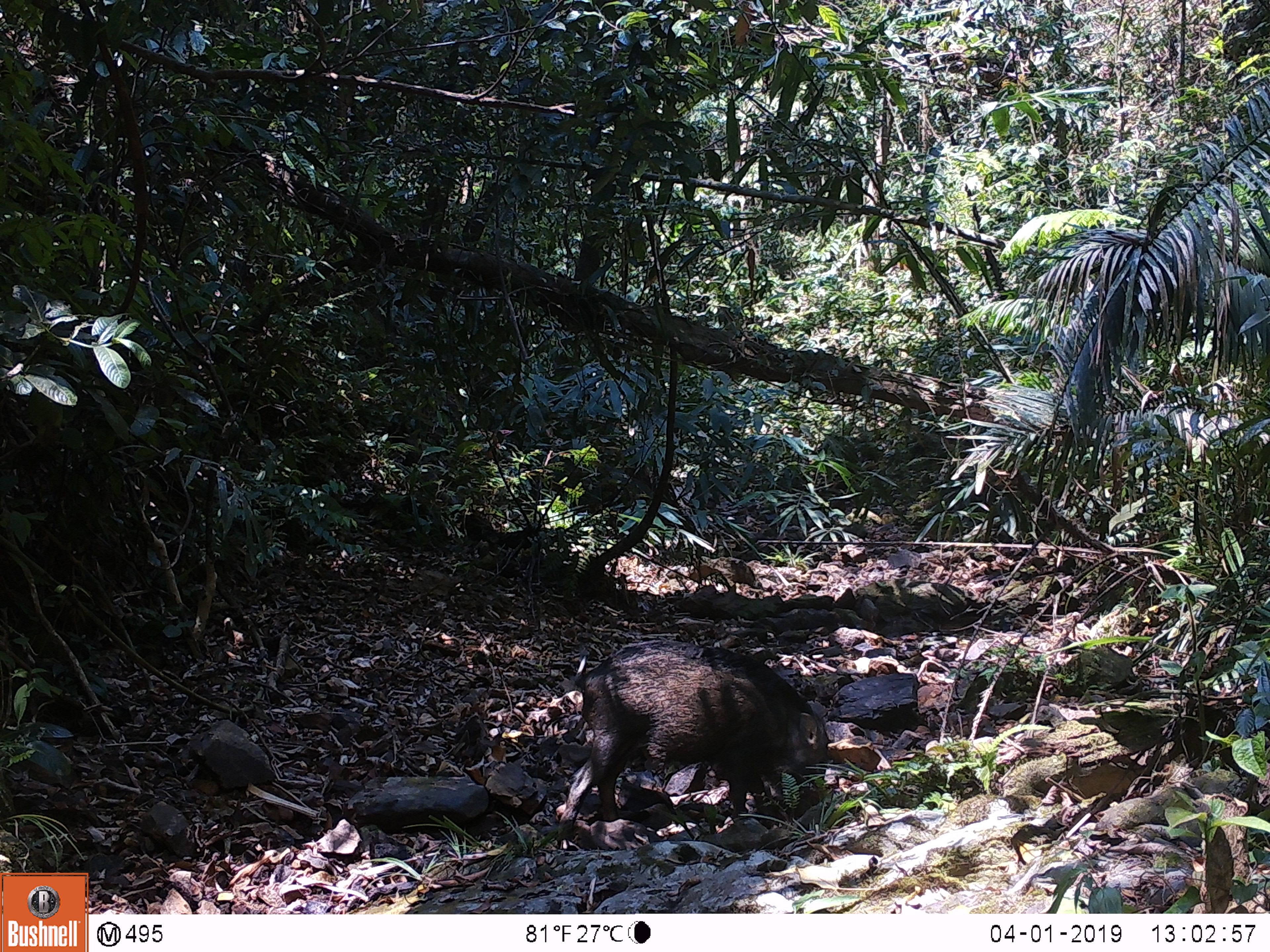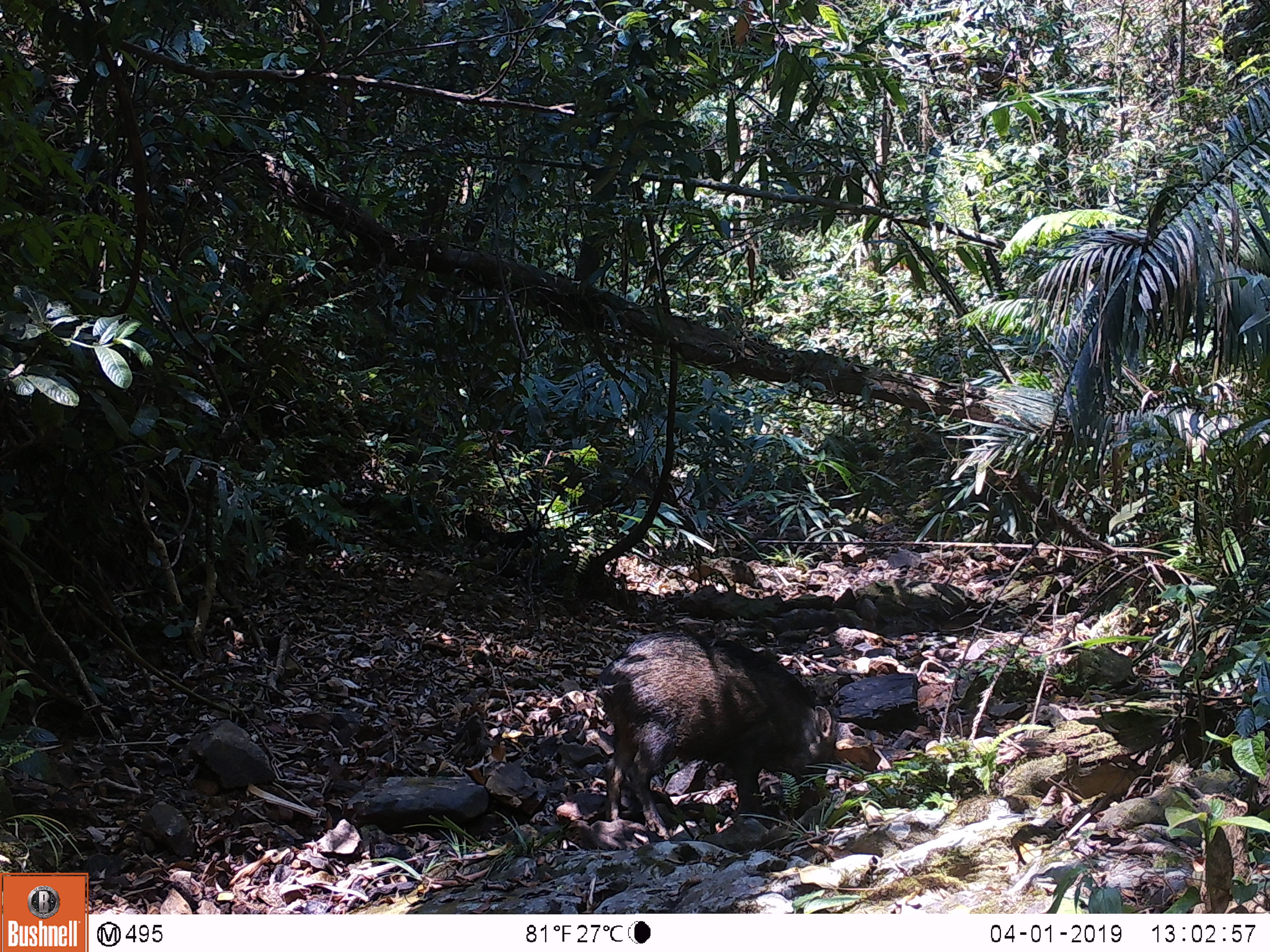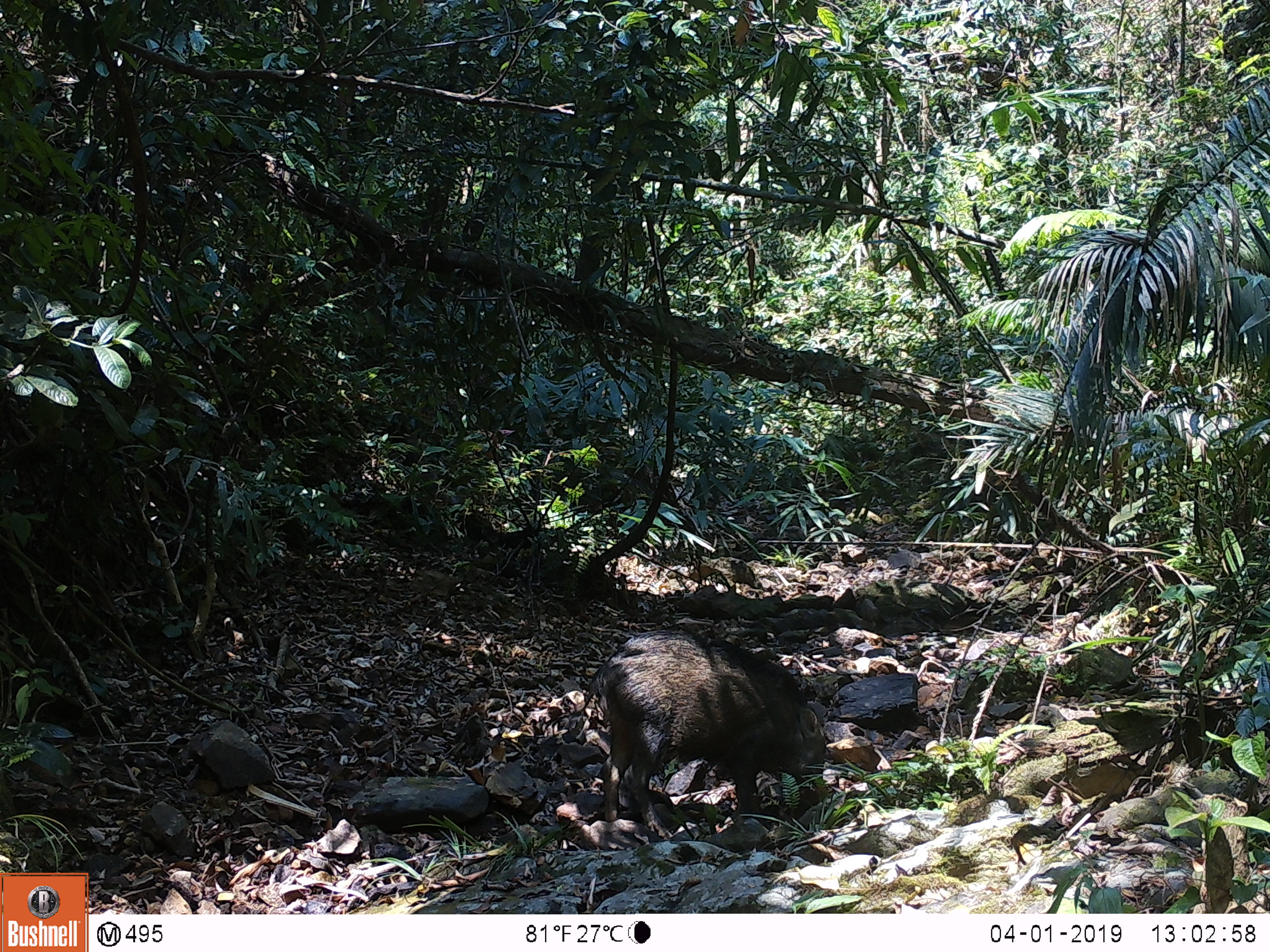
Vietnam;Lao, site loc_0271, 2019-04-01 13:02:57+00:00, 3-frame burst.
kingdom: Animalia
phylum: Chordata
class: Mammalia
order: Artiodactyla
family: Suidae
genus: Sus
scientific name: Sus scrofa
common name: eurasian wild pig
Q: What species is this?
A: Eurasian wild pig (Sus scrofa).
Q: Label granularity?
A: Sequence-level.